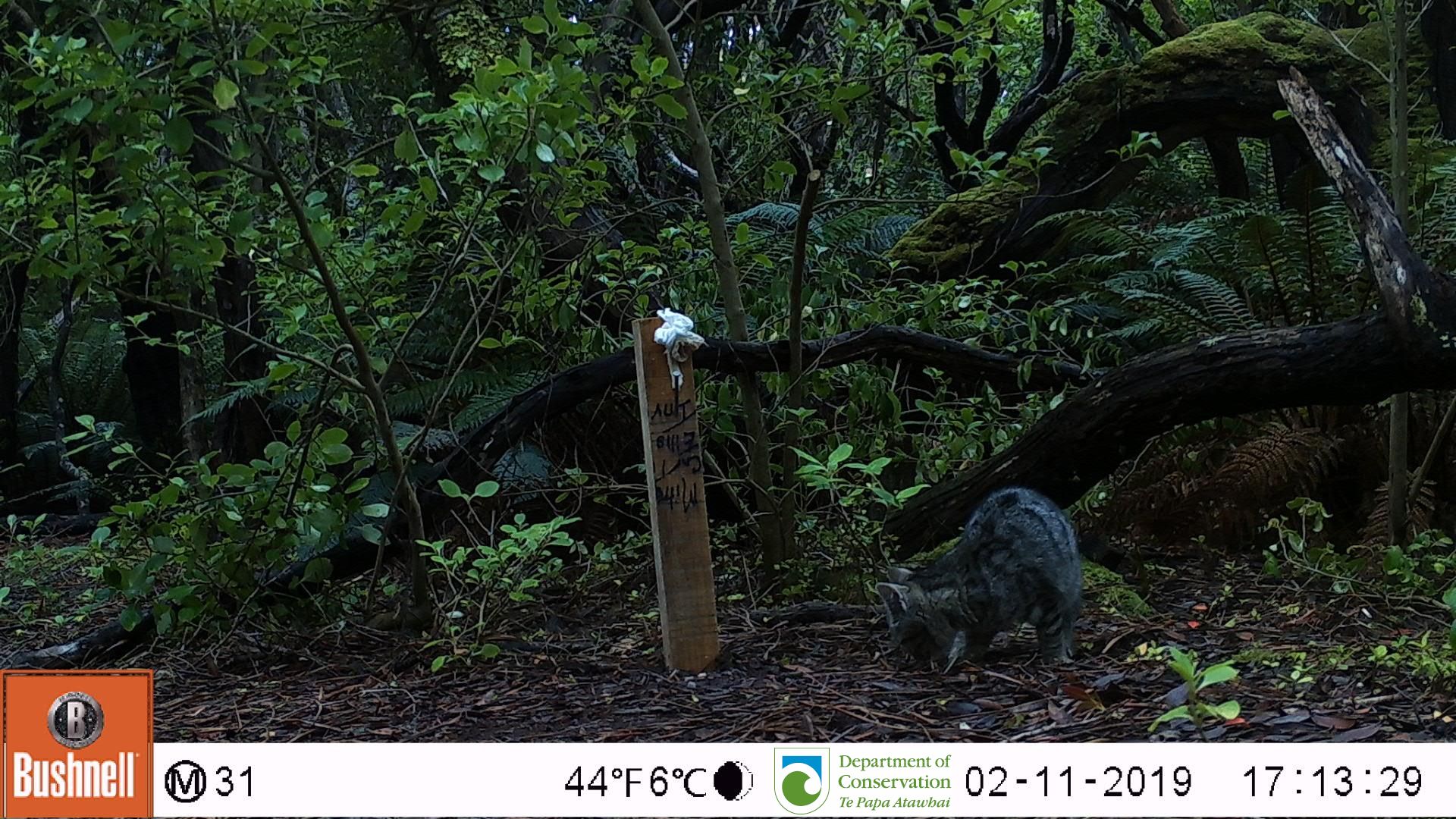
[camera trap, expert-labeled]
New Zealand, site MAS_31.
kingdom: Animalia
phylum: Chordata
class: Mammalia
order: Carnivora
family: Felidae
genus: Felis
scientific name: Felis catus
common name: domestic cat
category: cat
Cat (domestic cat) (Felis catus).